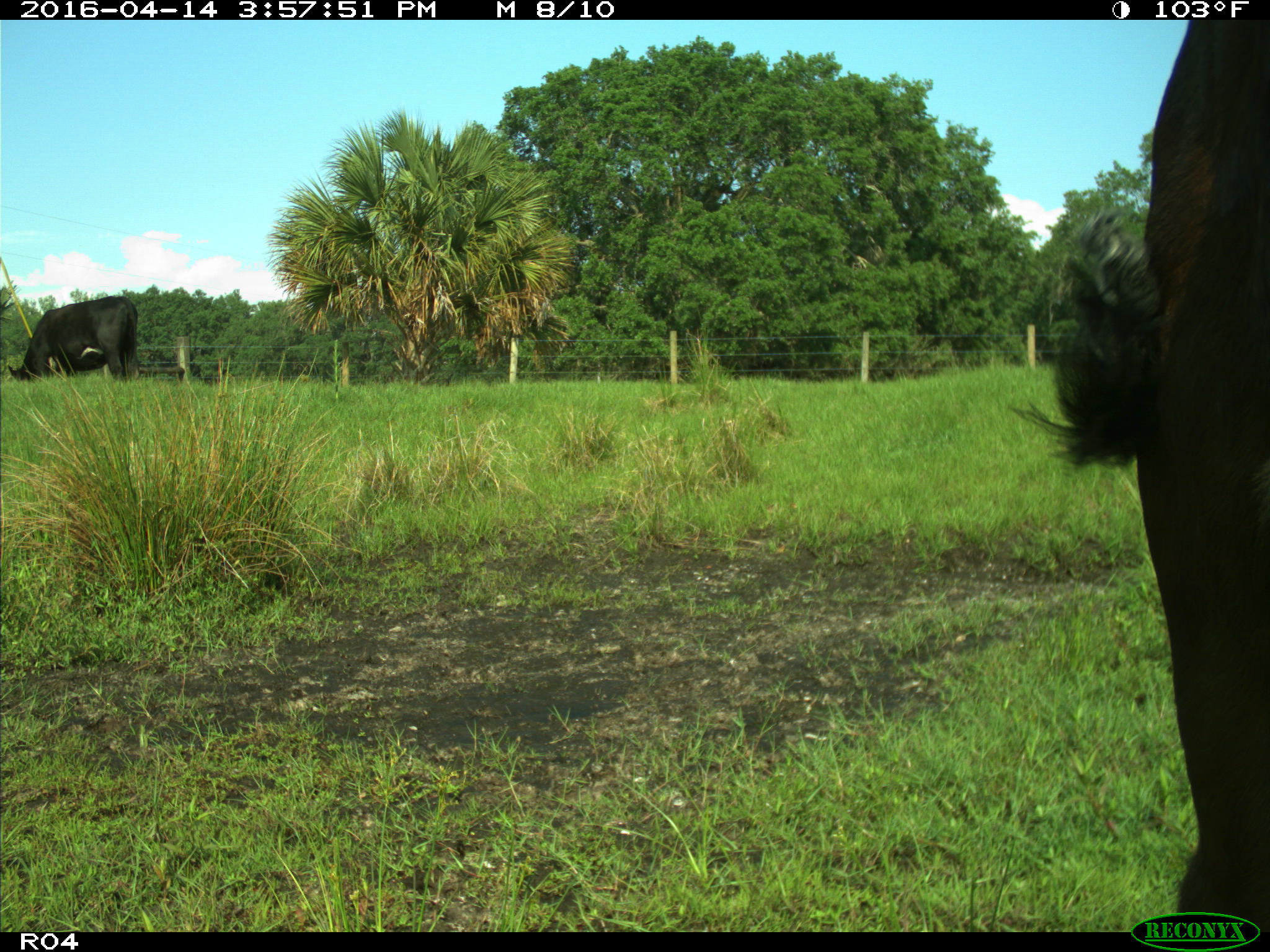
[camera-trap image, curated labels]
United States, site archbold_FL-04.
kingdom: Animalia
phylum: Chordata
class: Mammalia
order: Artiodactyla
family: Bovidae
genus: Bos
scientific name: Bos taurus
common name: domestic cow